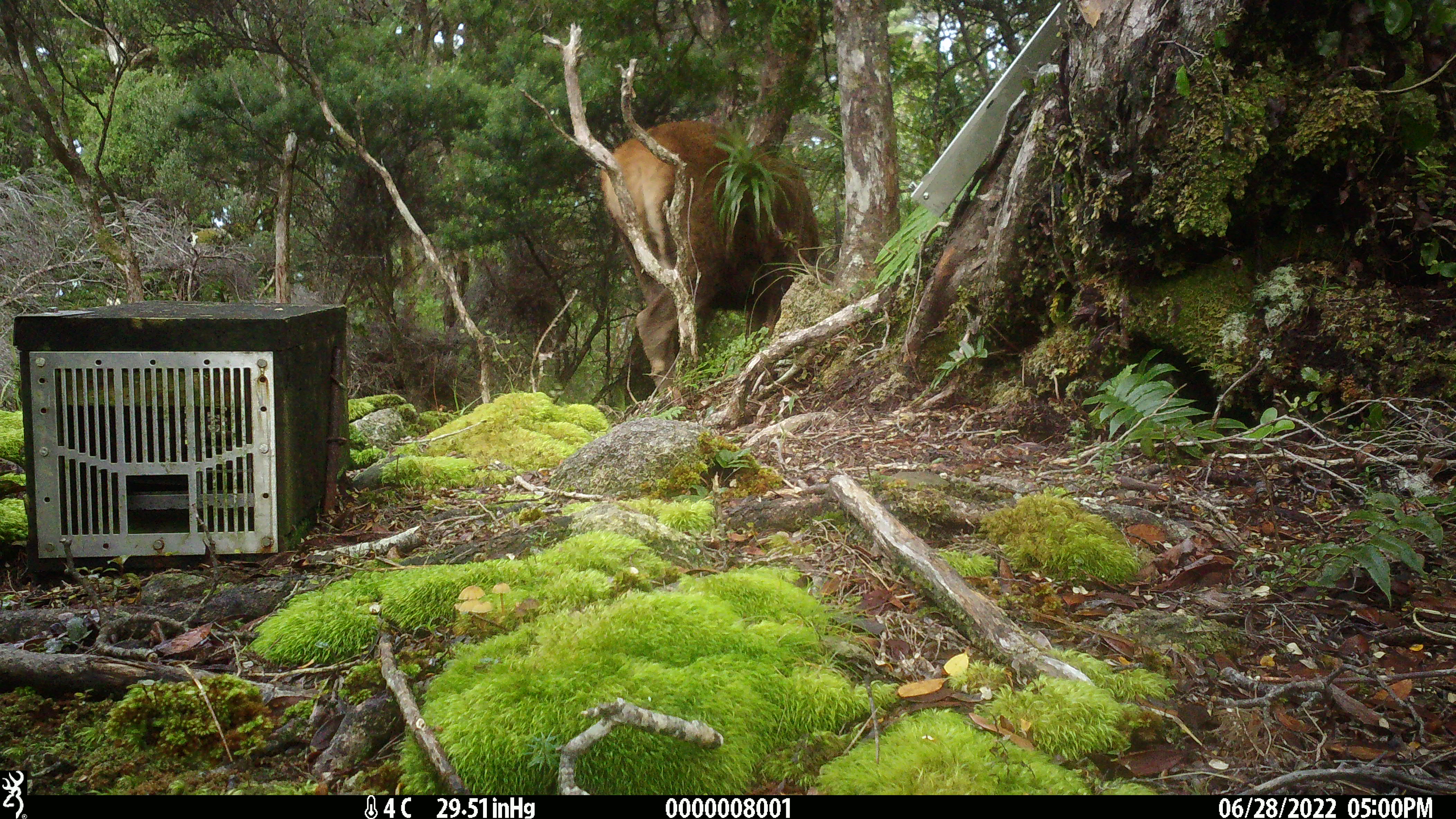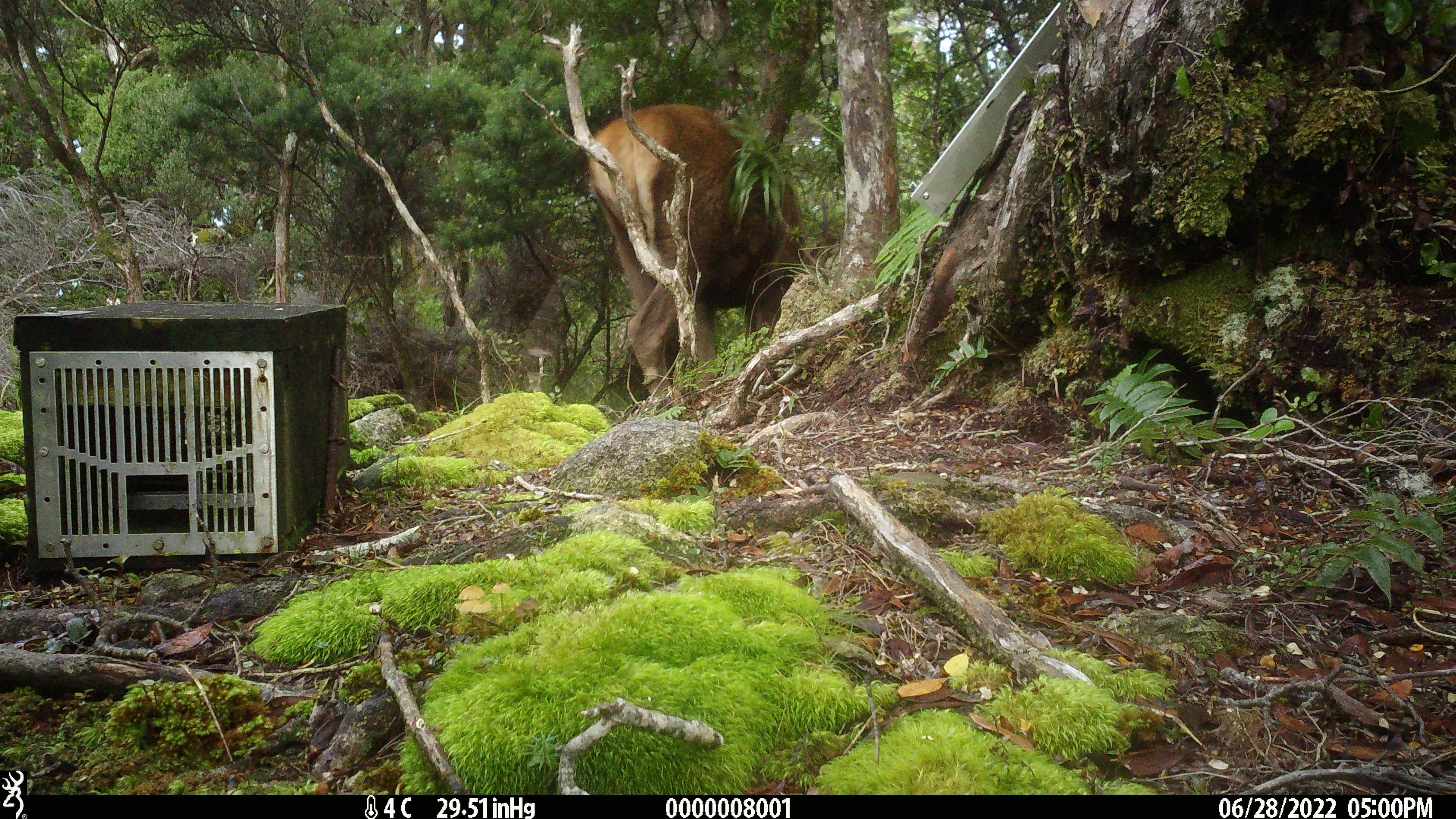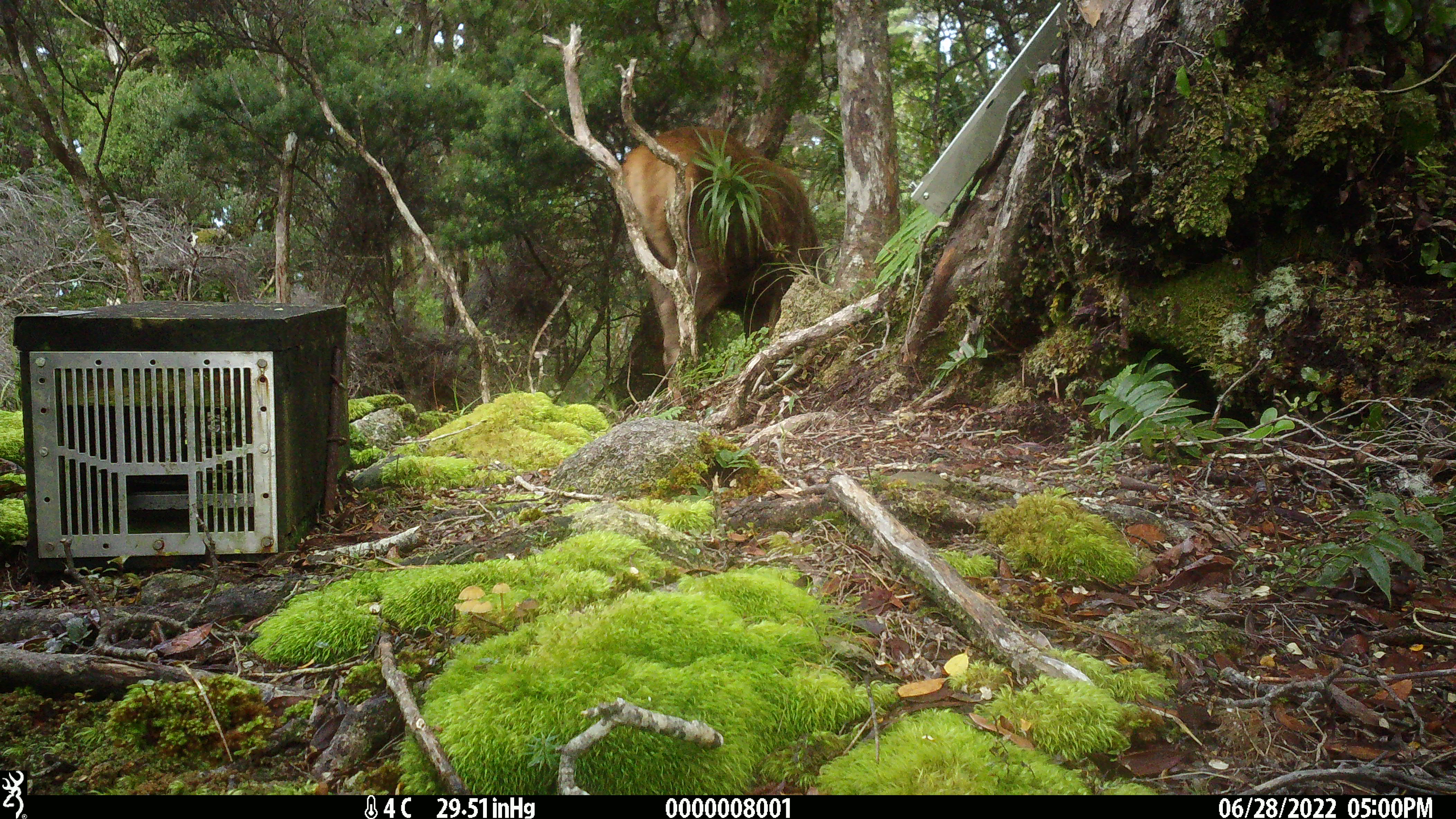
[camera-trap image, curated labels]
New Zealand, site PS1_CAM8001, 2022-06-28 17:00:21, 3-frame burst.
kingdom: Animalia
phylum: Chordata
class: Mammalia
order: Artiodactyla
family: Cervidae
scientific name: Cervidae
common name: deer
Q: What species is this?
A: Deer (Cervidae).